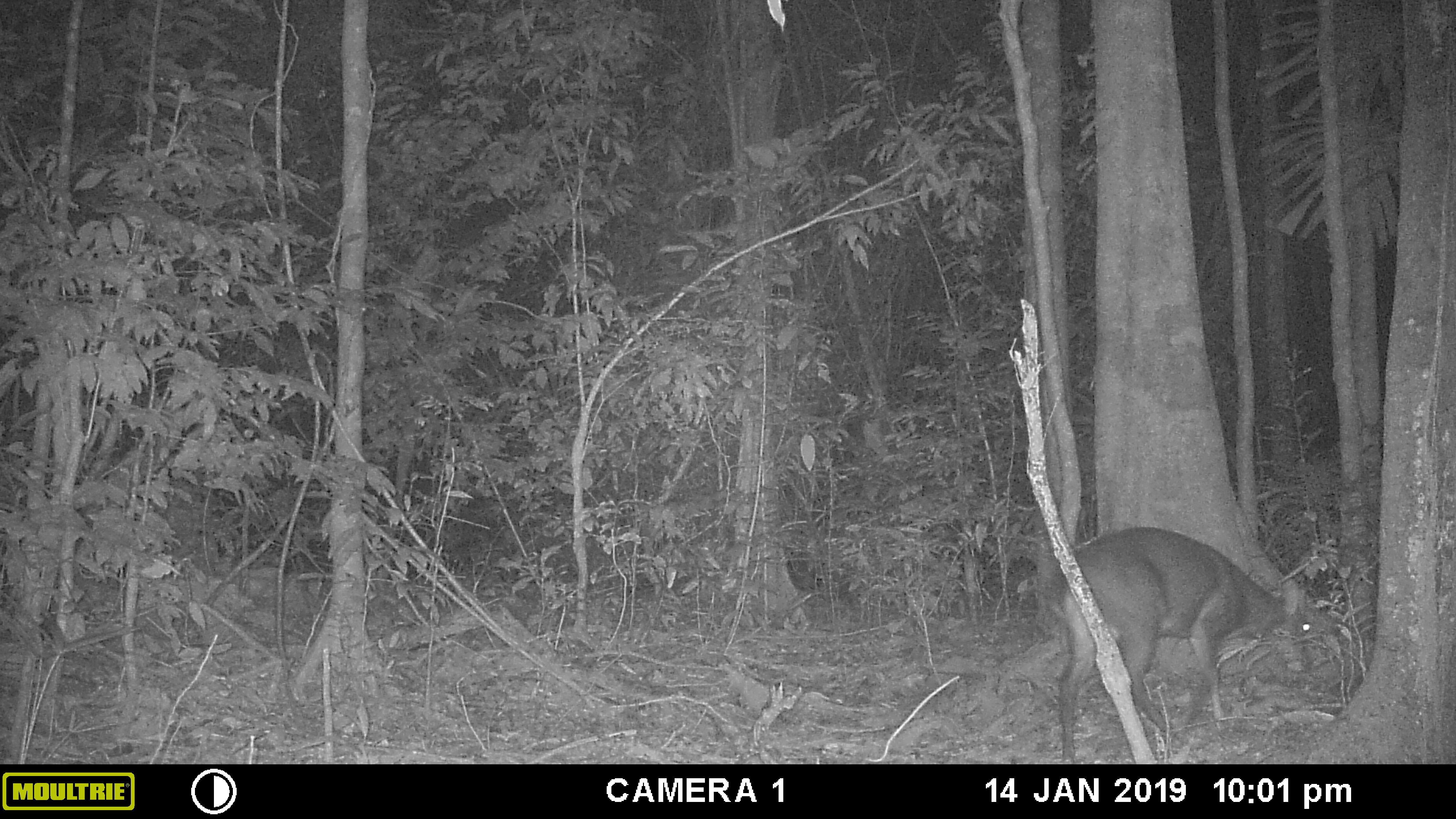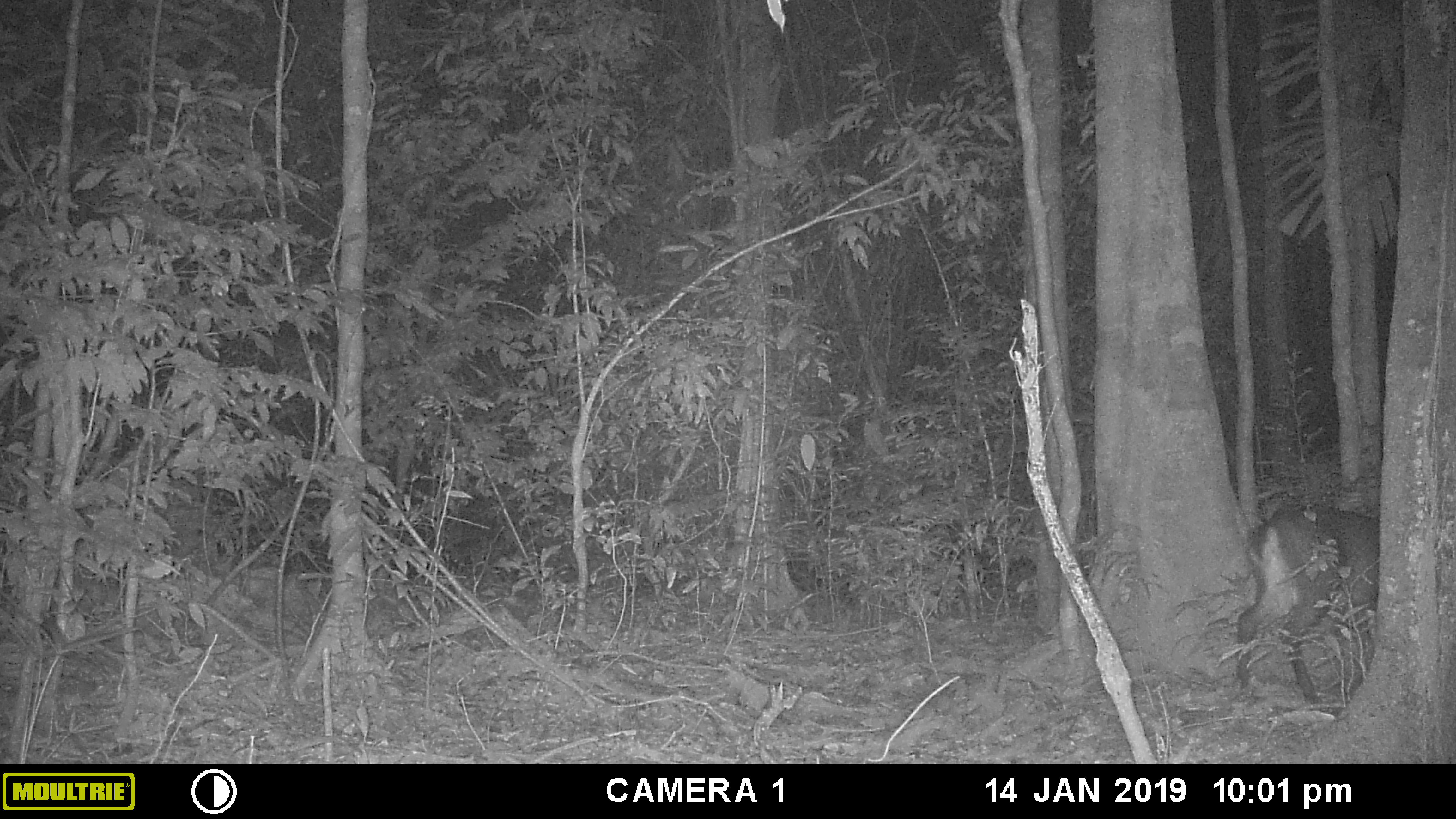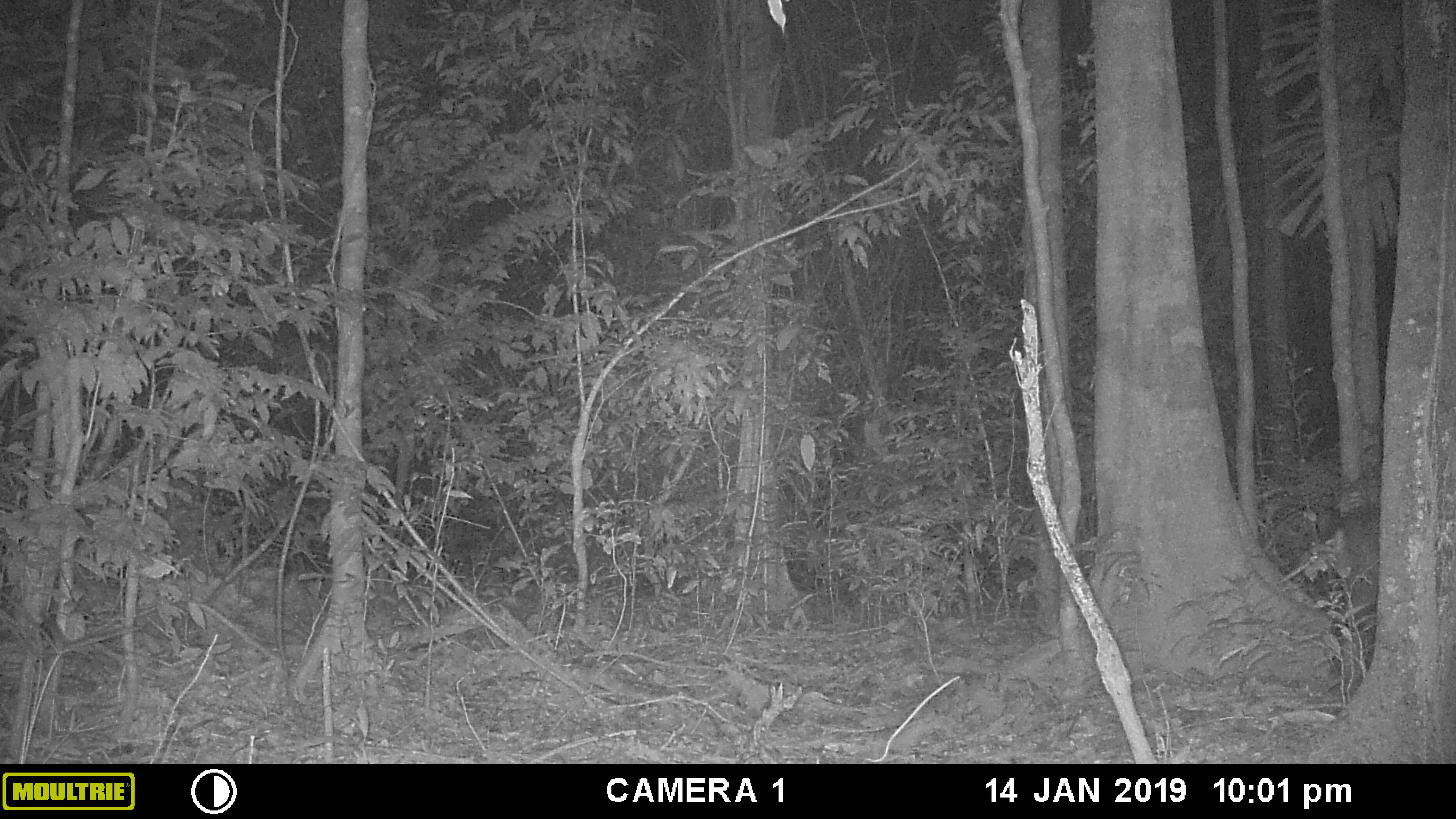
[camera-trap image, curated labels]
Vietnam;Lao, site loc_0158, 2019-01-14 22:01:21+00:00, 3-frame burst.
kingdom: Animalia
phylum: Chordata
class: Mammalia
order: Artiodactyla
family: Cervidae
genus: Muntiacus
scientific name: Muntiacus vuquangensis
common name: large-antlered muntjac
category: large antlered muntjac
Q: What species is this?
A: Large antlered muntjac (large-antlered muntjac) (Muntiacus vuquangensis).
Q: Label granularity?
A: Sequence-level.